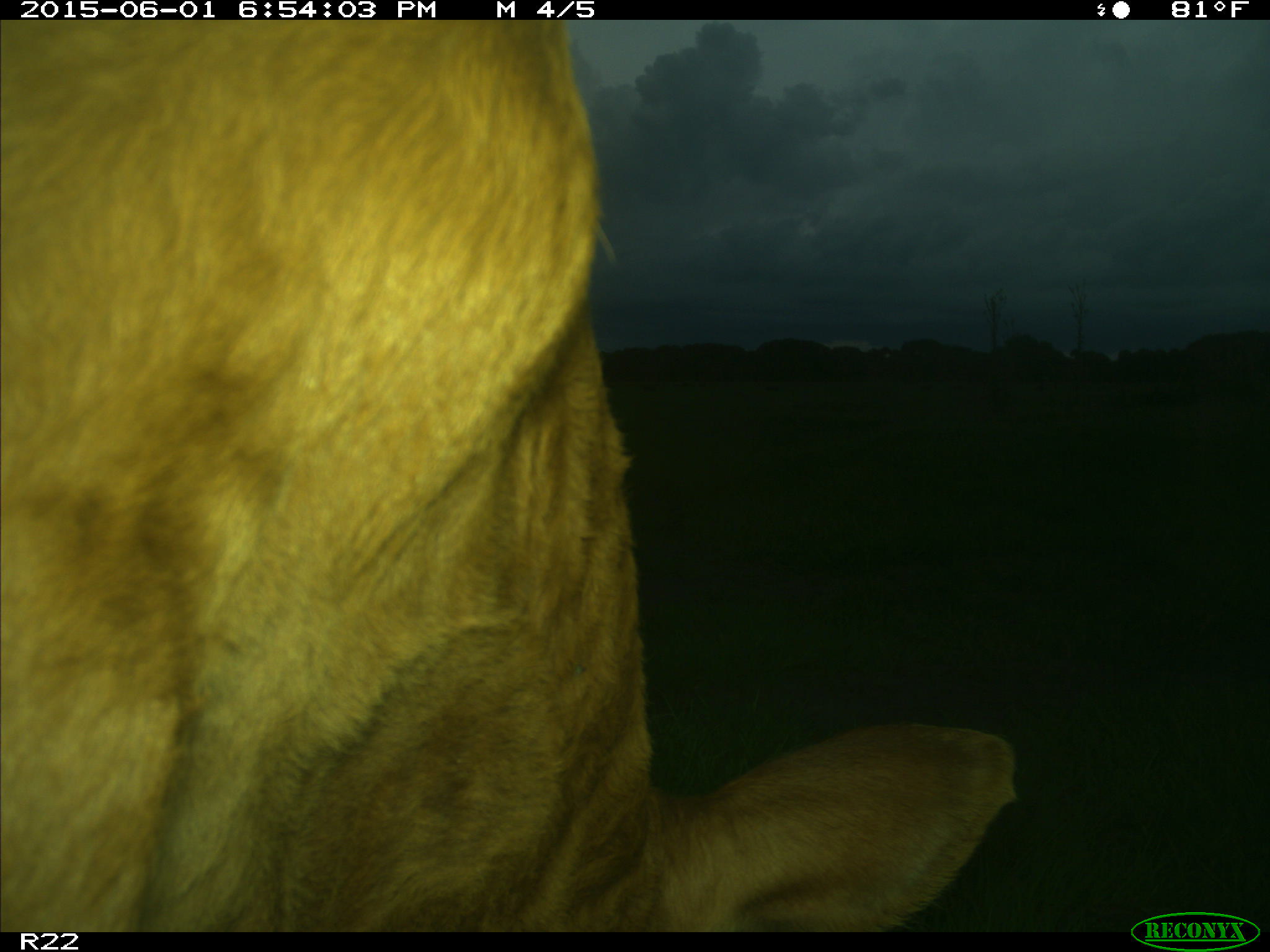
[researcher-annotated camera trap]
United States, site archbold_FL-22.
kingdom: Animalia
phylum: Chordata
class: Mammalia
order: Artiodactyla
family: Bovidae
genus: Bos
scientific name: Bos taurus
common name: domestic cow